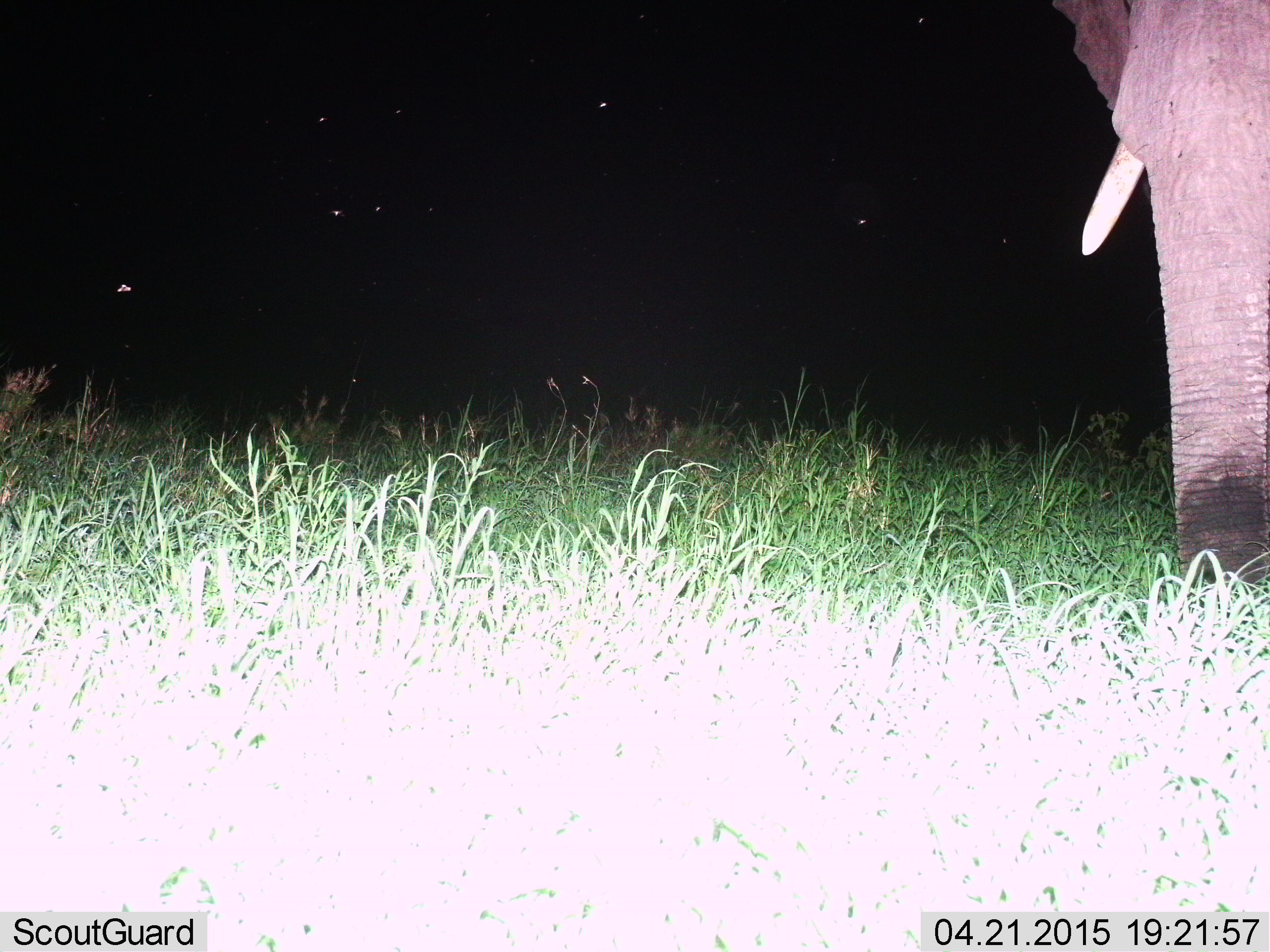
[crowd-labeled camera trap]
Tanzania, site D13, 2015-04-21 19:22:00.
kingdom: Animalia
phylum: Chordata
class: Mammalia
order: Proboscidea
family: Elephantidae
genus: Loxodonta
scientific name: Loxodonta africana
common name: african bush elephant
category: elephant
Elephant (african bush elephant) (Loxodonta africana), count 1. Behavior (volunteer vote fractions): standing 80%, resting 0%, moving 10%, interacting 0%. Young present (vote fraction): 0%. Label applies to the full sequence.